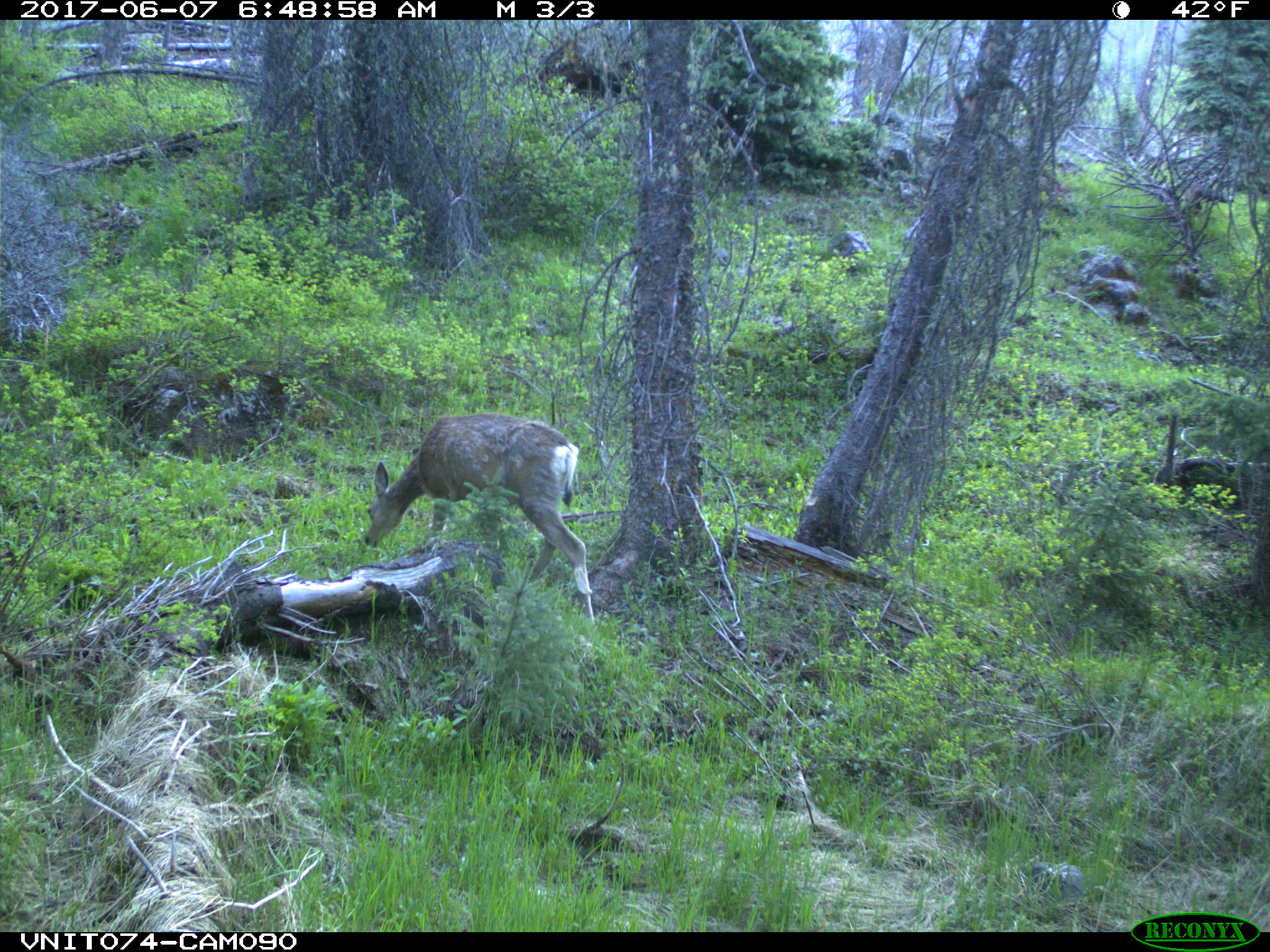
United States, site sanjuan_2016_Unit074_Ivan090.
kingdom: Animalia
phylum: Chordata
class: Mammalia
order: Artiodactyla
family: Cervidae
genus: Odocoileus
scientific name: Odocoileus hemionus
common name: mule deer